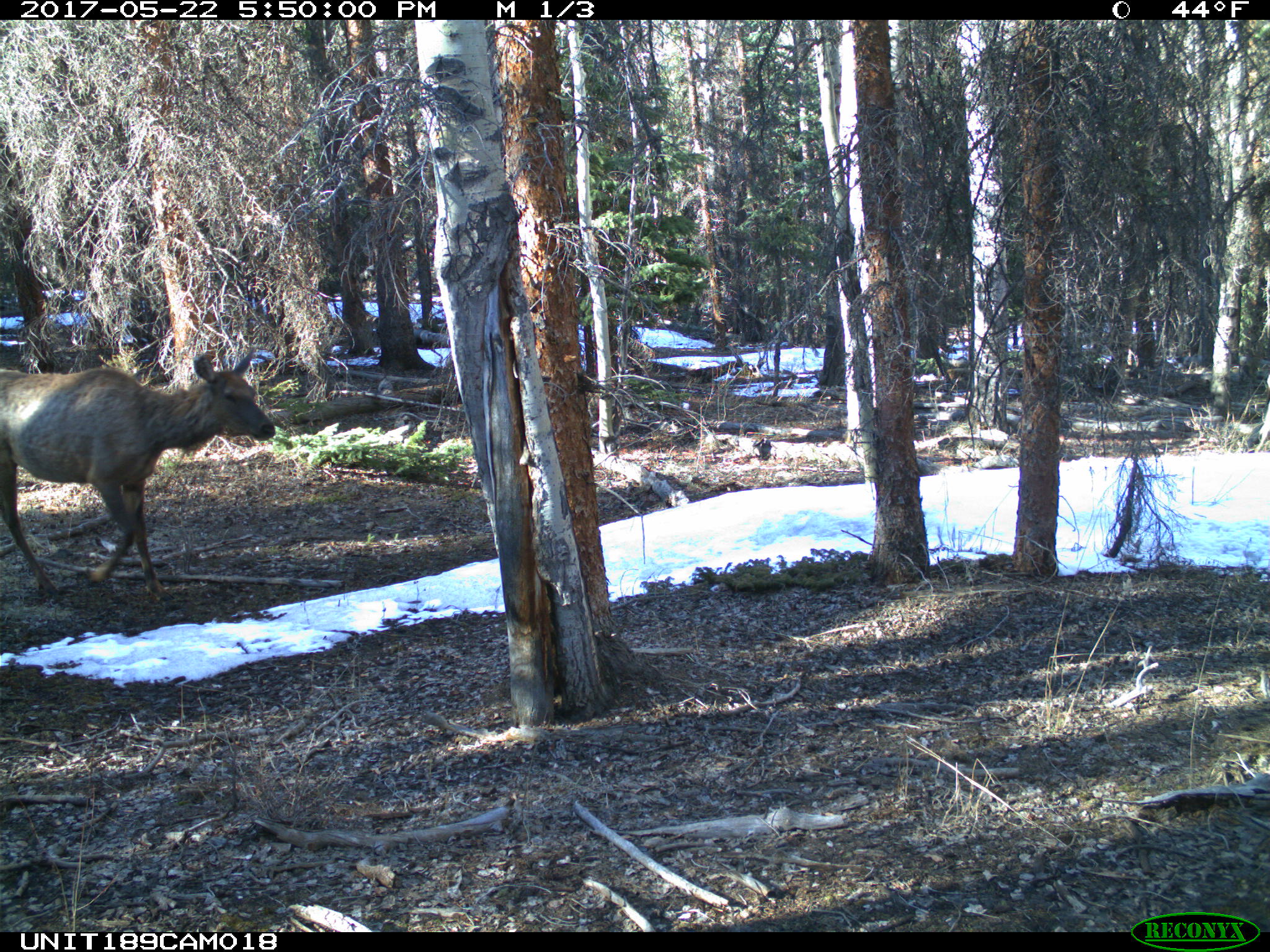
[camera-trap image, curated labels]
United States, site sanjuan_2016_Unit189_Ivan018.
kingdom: Animalia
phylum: Chordata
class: Mammalia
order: Artiodactyla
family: Cervidae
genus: Cervus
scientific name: Cervus elaphus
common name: red deer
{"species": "Cervus elaphus (red deer)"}